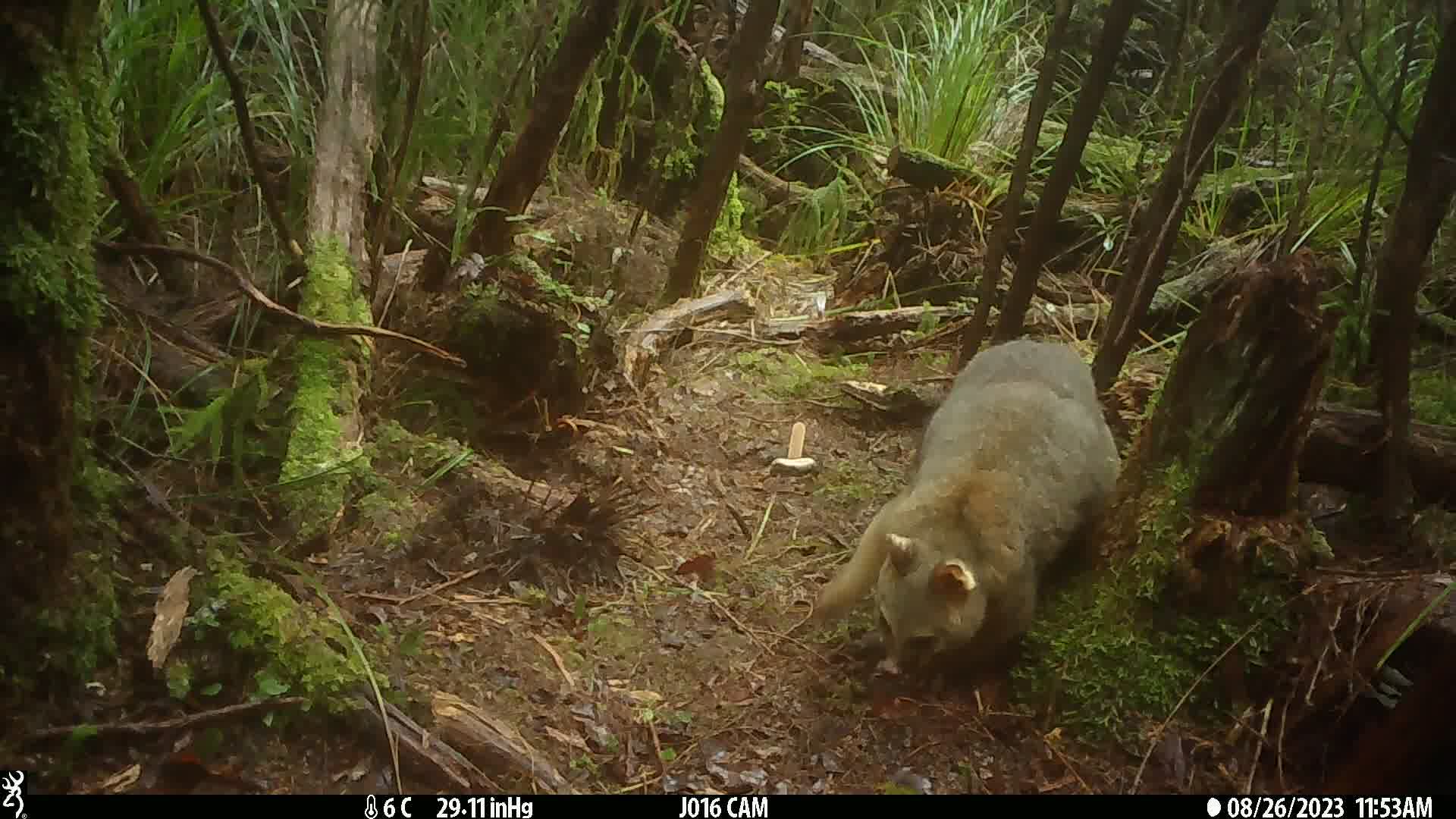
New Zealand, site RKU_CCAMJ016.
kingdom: Animalia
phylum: Chordata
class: Mammalia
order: Diprotodontia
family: Phalangeridae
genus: Trichosurus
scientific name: Trichosurus vulpecula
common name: common brushtail possum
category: possum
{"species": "possum (common brushtail possum) (Trichosurus vulpecula)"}